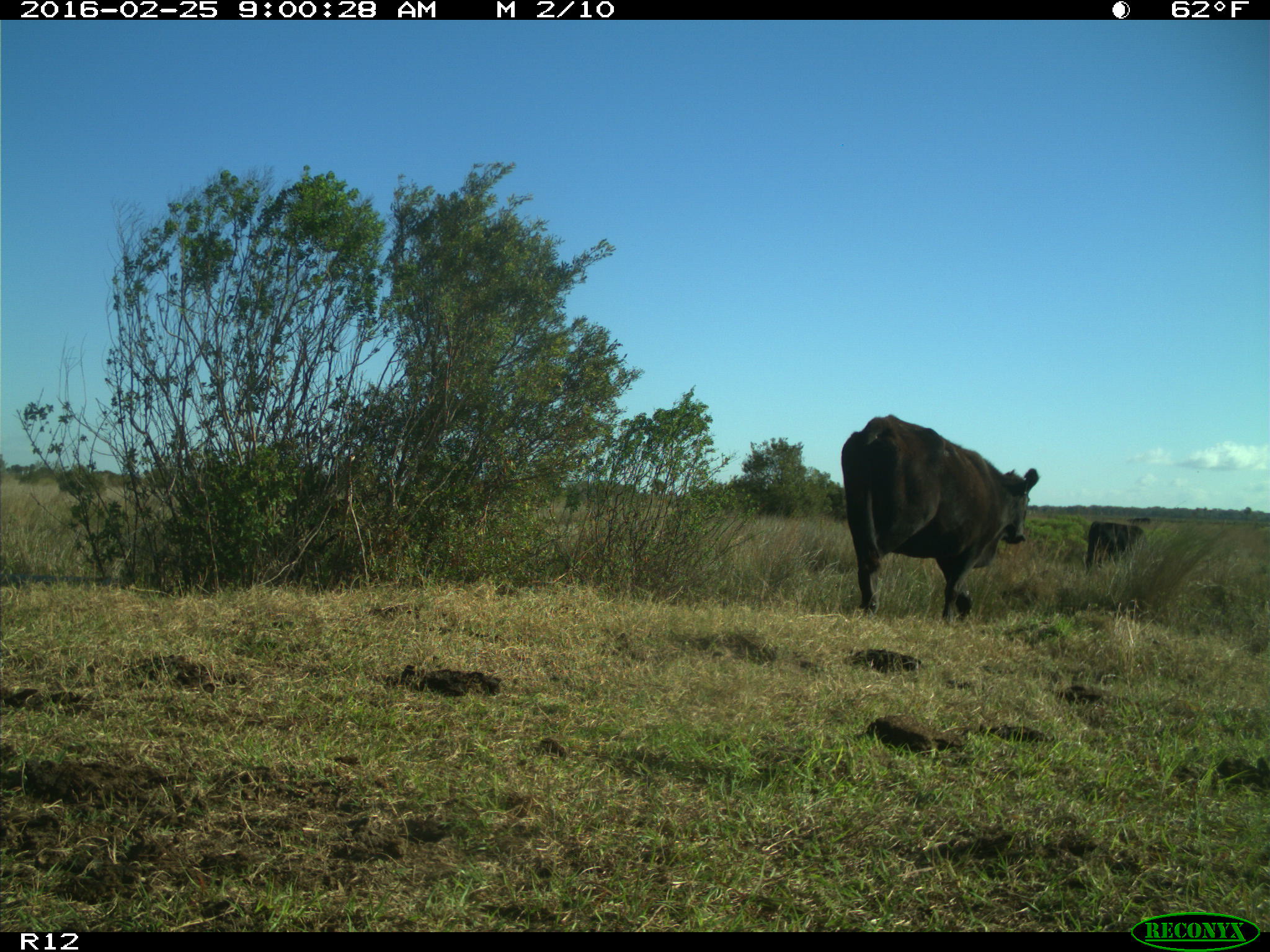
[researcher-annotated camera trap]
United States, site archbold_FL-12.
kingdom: Animalia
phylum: Chordata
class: Mammalia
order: Artiodactyla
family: Bovidae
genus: Bos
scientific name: Bos taurus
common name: domestic cow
Bos taurus (domestic cow).